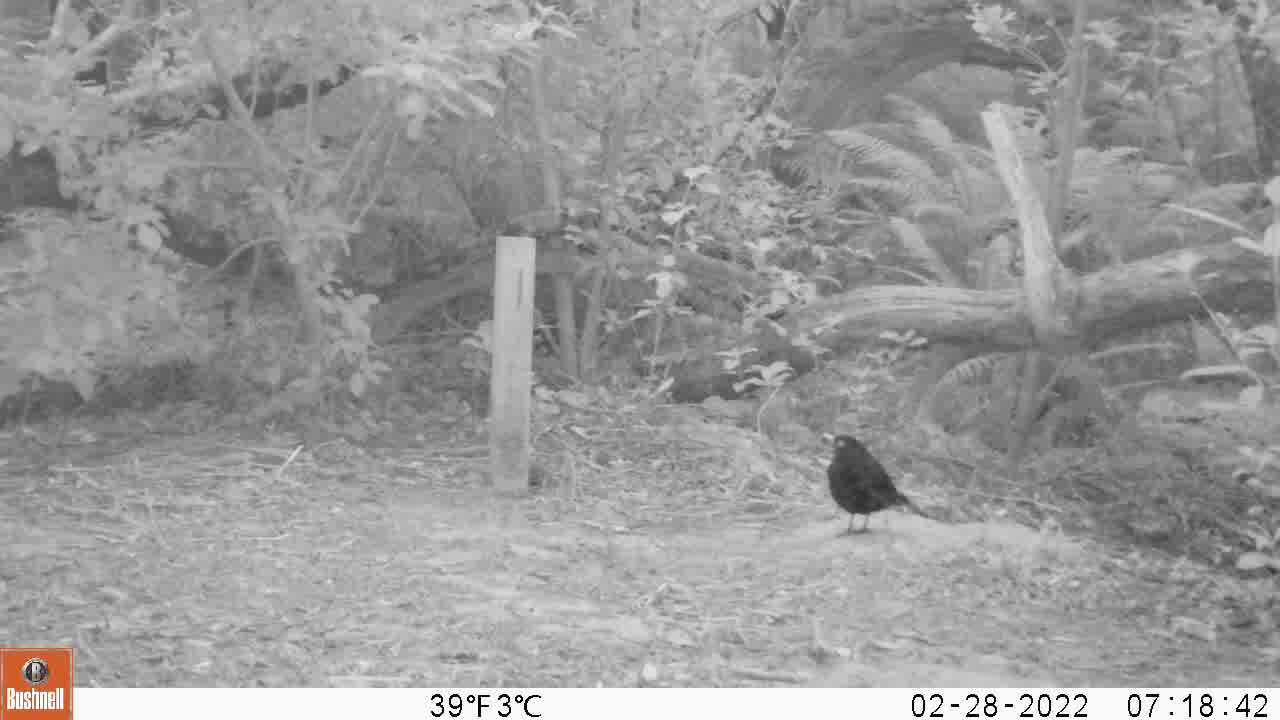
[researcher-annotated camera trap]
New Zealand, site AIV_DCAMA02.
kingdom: Animalia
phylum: Chordata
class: Aves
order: Passeriformes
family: Turdidae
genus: Turdus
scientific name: Turdus merula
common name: eurasian blackbird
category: blackbird